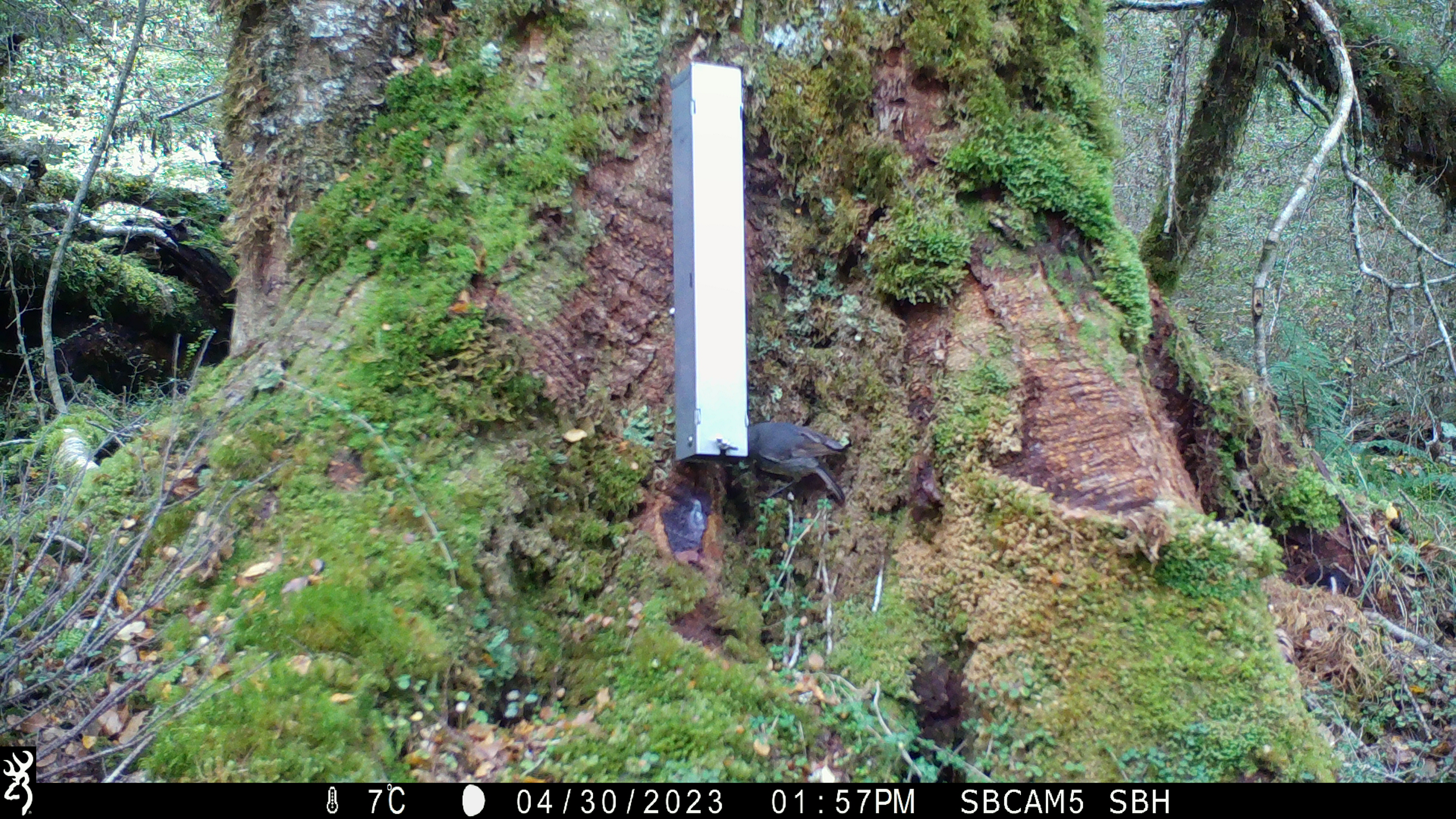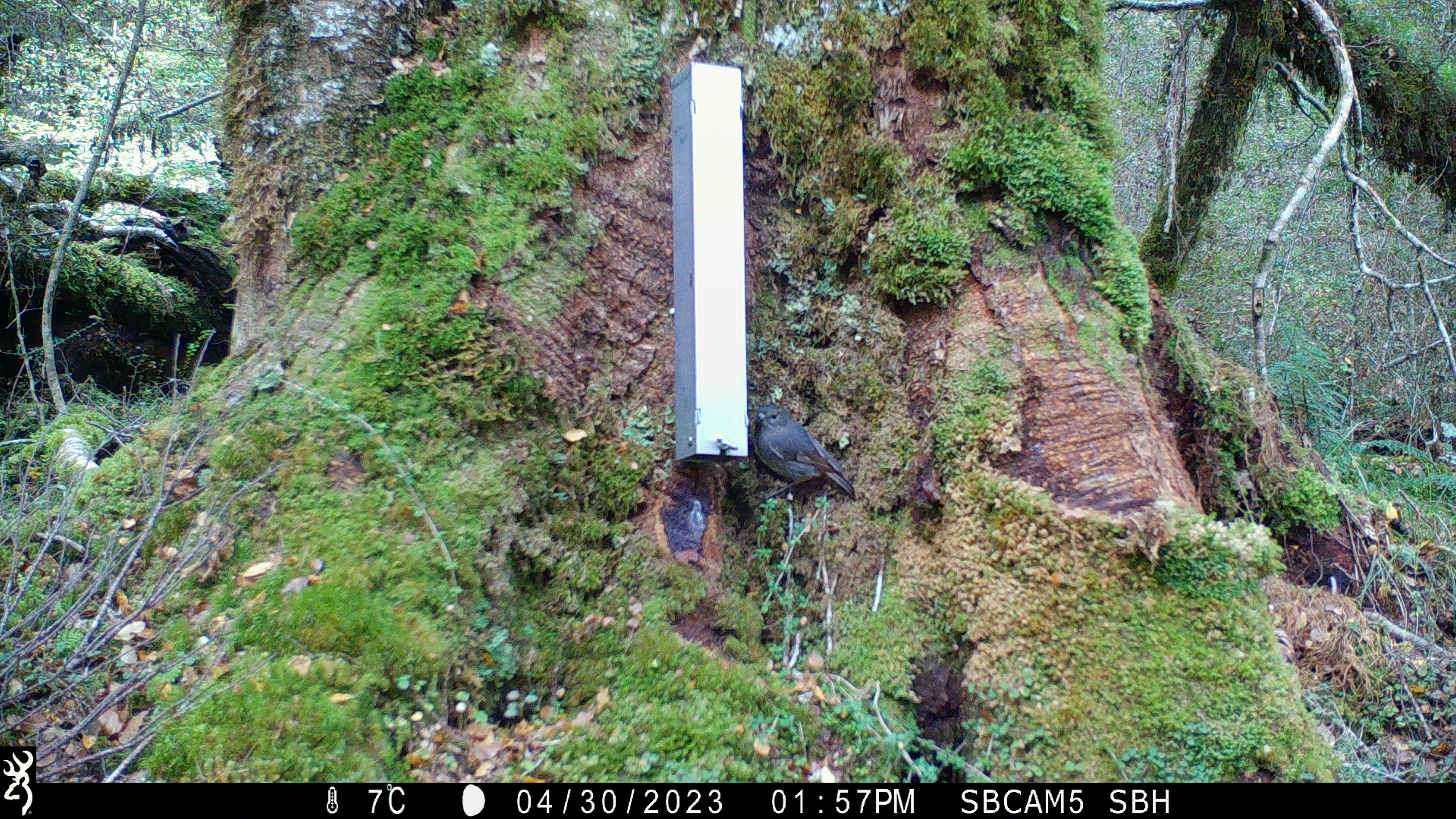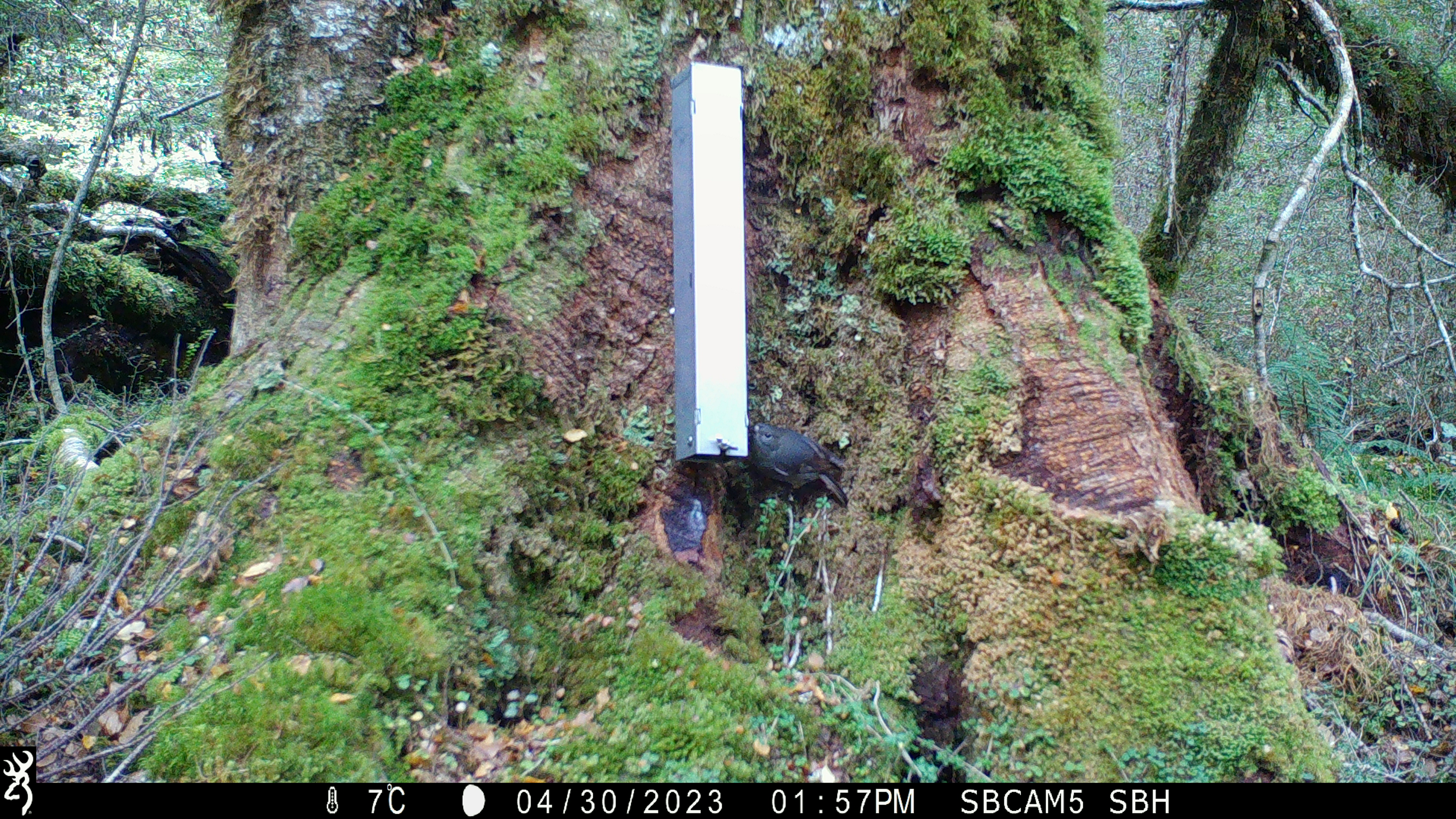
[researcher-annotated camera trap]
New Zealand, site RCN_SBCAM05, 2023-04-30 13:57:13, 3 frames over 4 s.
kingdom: Animalia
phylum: Chordata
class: Aves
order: Passeriformes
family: Petroicidae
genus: Petroica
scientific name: Petroica australis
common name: new zealand robin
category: robin